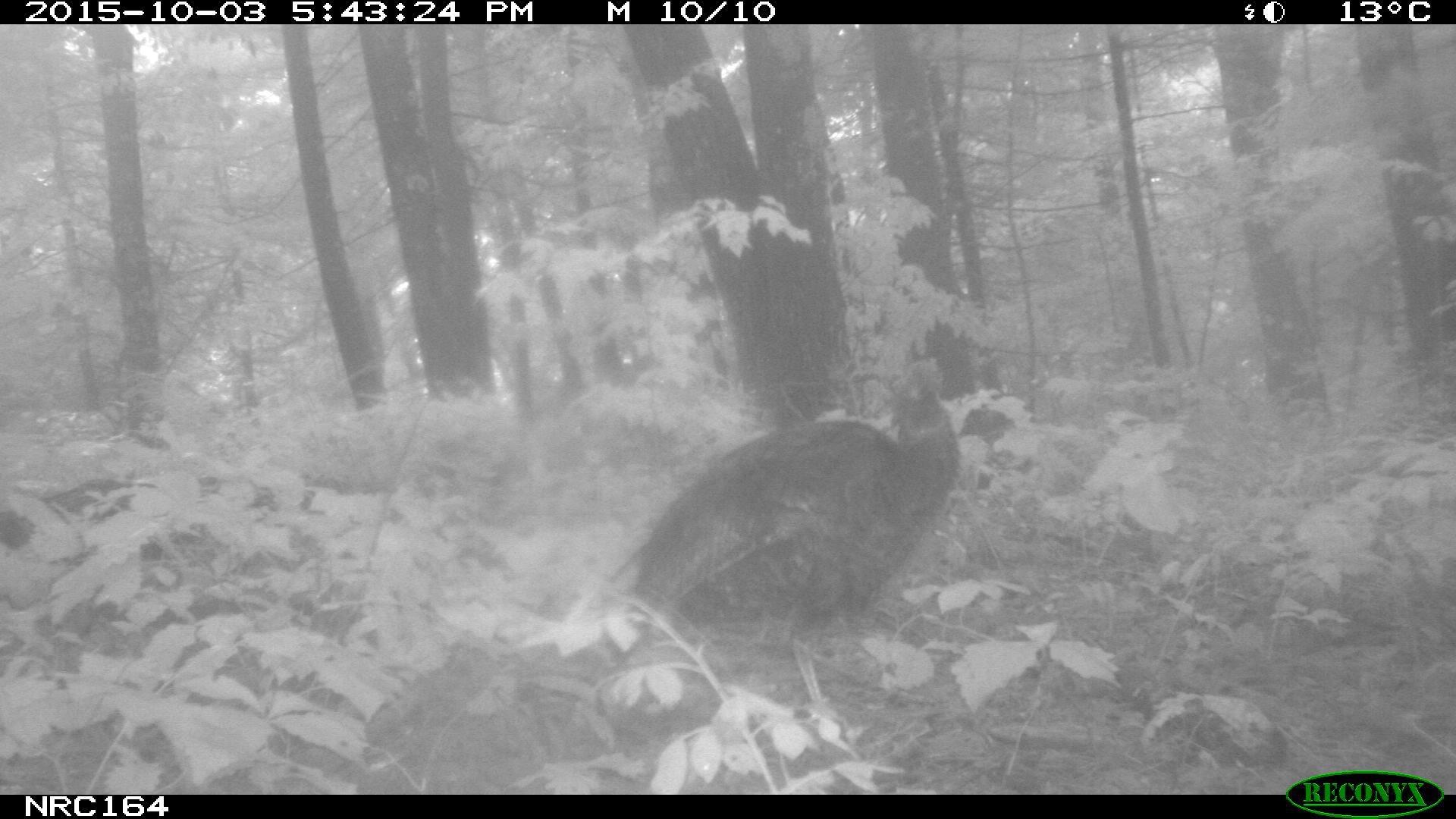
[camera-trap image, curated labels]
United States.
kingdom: Animalia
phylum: Chordata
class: Aves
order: Galliformes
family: Phasianidae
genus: Meleagris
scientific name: Meleagris gallopavo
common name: wild turkey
Wild Turkey (Meleagris gallopavo).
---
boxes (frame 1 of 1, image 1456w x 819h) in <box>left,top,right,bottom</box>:
Wild Turkey: <box>608,342,965,665</box>